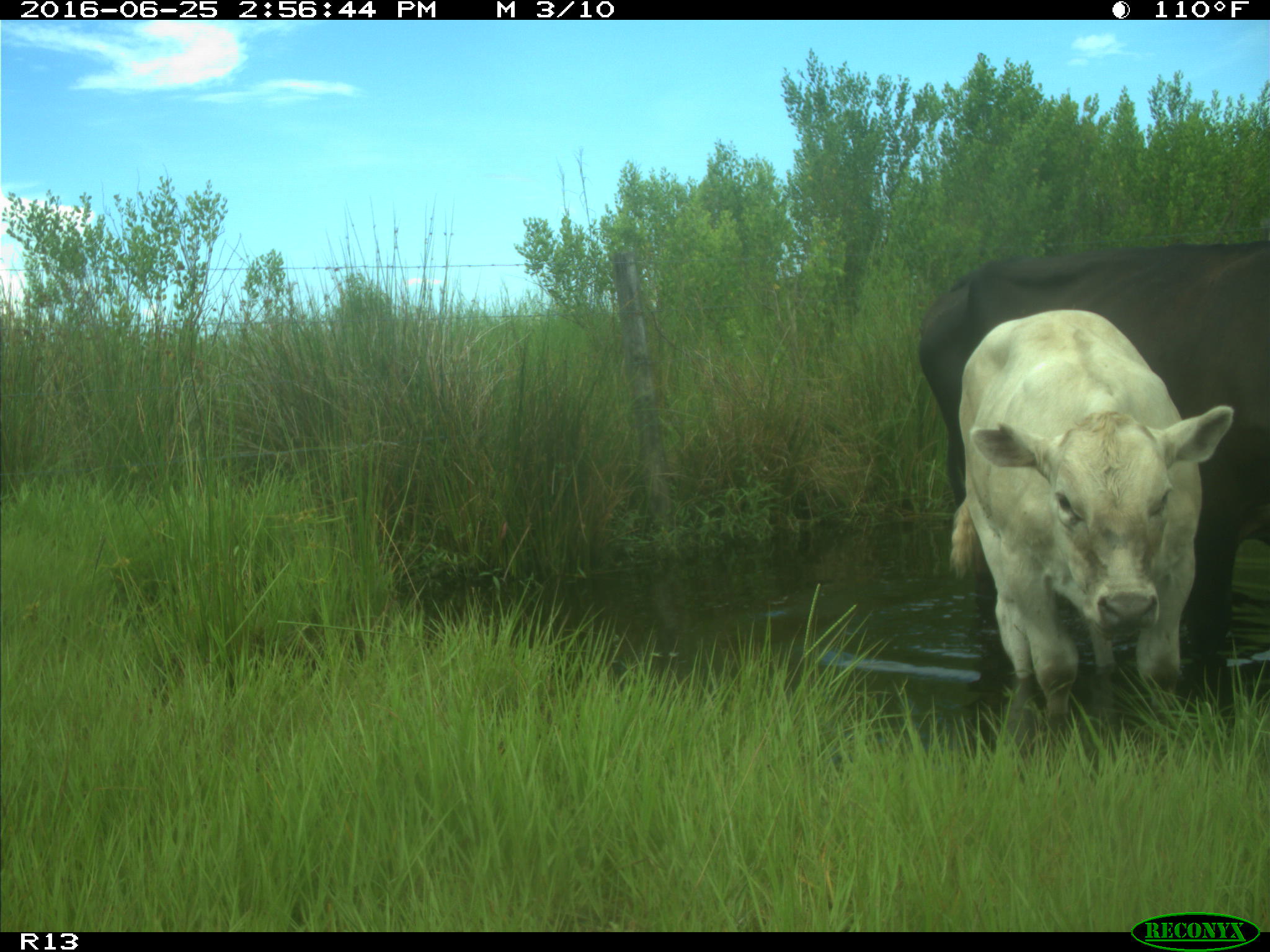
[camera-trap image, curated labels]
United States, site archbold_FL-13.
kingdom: Animalia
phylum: Chordata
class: Mammalia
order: Artiodactyla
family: Bovidae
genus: Bos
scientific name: Bos taurus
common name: domestic cow